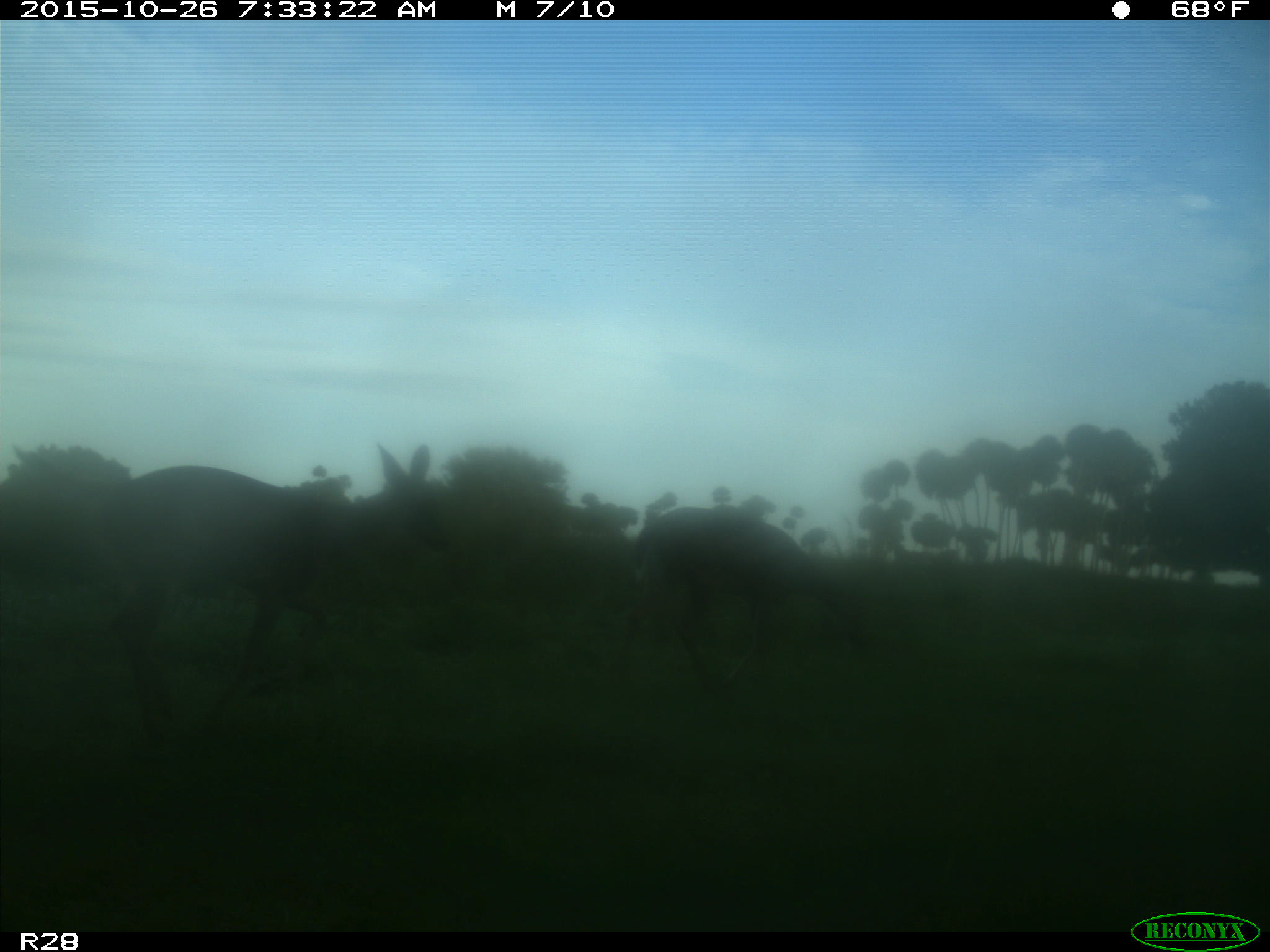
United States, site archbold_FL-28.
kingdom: Animalia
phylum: Chordata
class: Mammalia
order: Artiodactyla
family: Cervidae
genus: Odocoileus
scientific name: Odocoileus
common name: deer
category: unidentified deer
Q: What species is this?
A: Unidentified deer (deer) (Odocoileus).